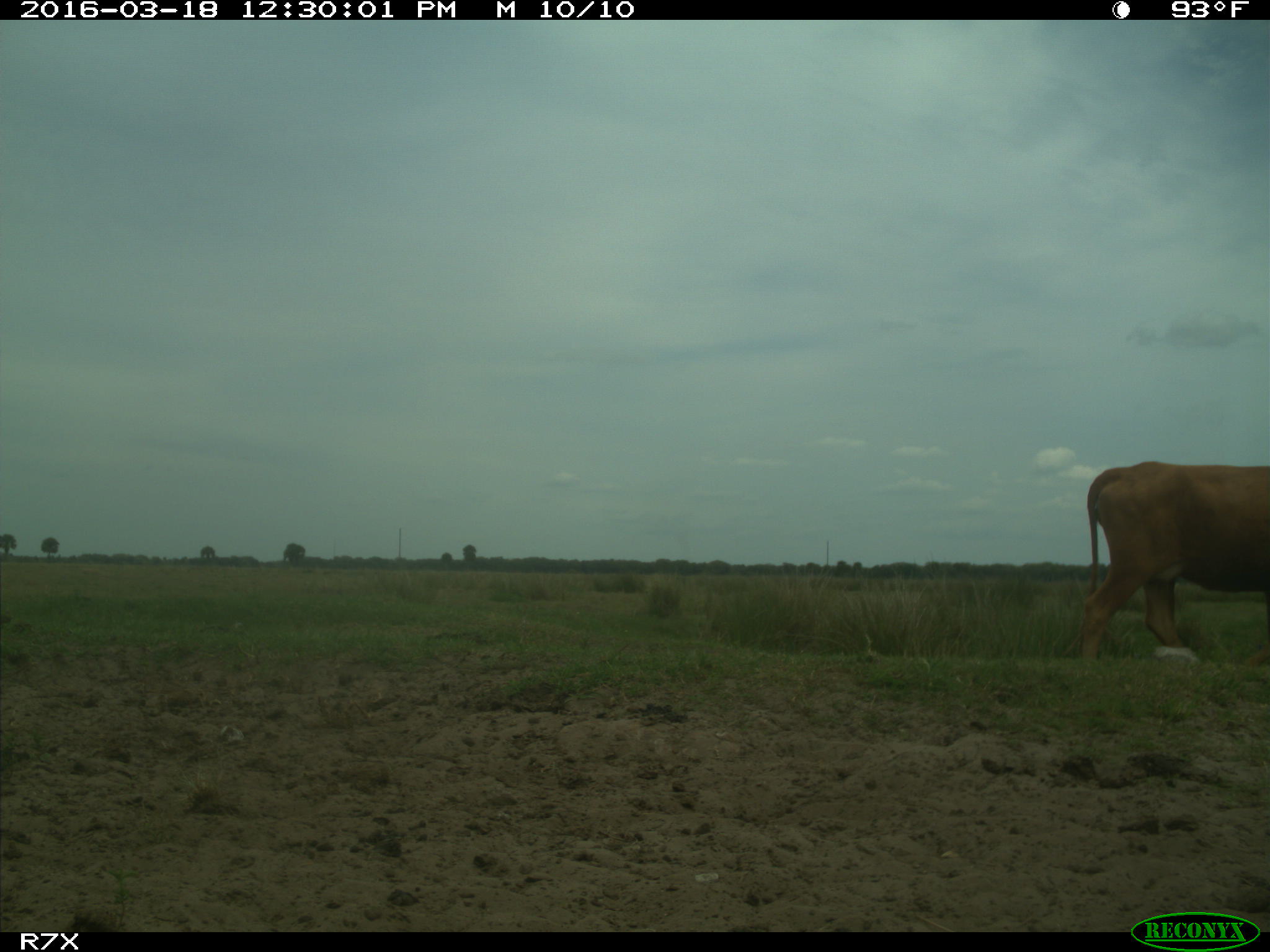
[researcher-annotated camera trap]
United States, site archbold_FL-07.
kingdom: Animalia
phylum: Chordata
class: Mammalia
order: Artiodactyla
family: Bovidae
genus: Bos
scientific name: Bos taurus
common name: domestic cow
Bos taurus (domestic cow).